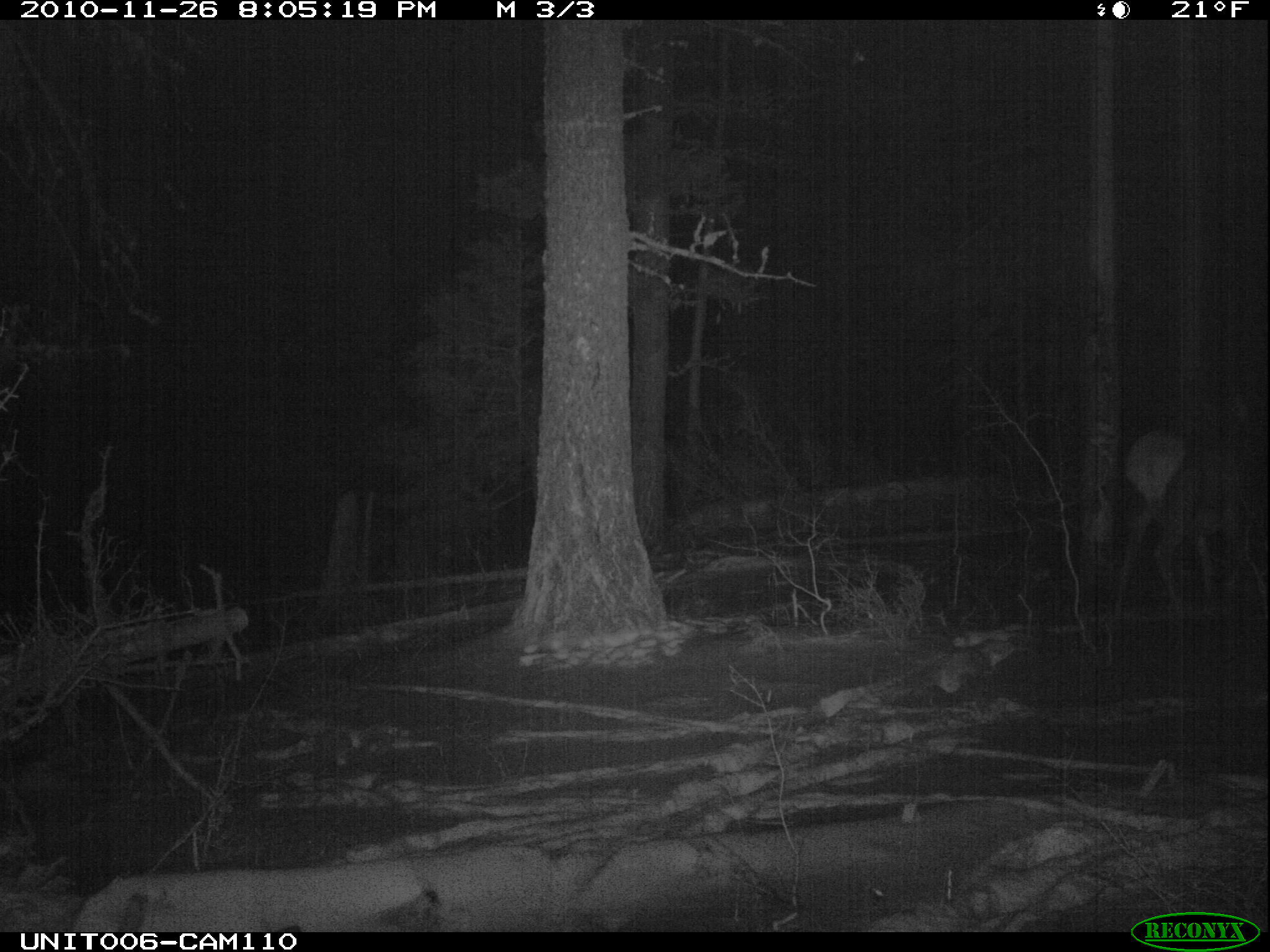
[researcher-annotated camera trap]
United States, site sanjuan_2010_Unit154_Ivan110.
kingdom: Animalia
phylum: Chordata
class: Mammalia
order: Artiodactyla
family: Cervidae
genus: Cervus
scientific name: Cervus elaphus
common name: red deer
Cervus elaphus (red deer).